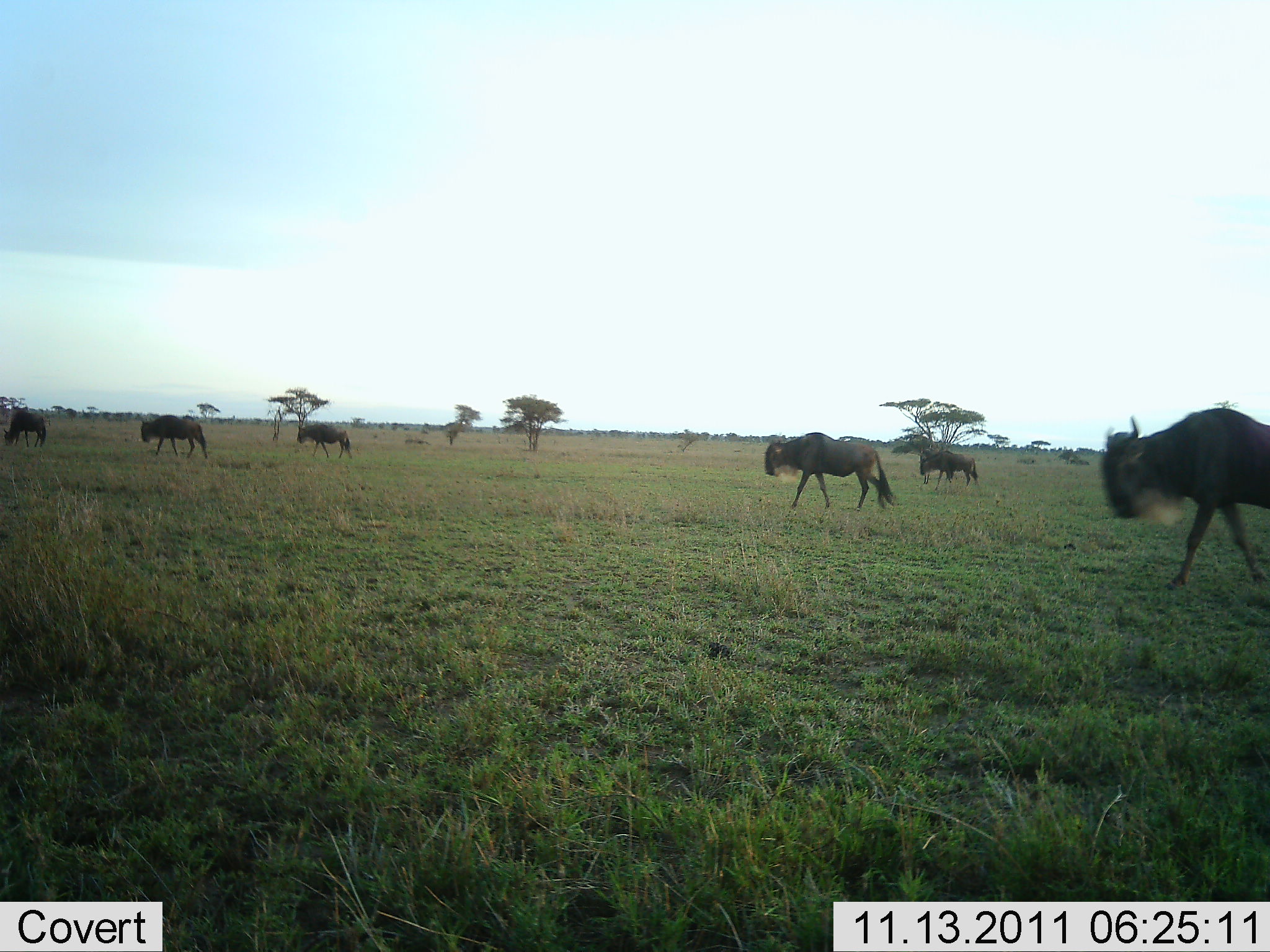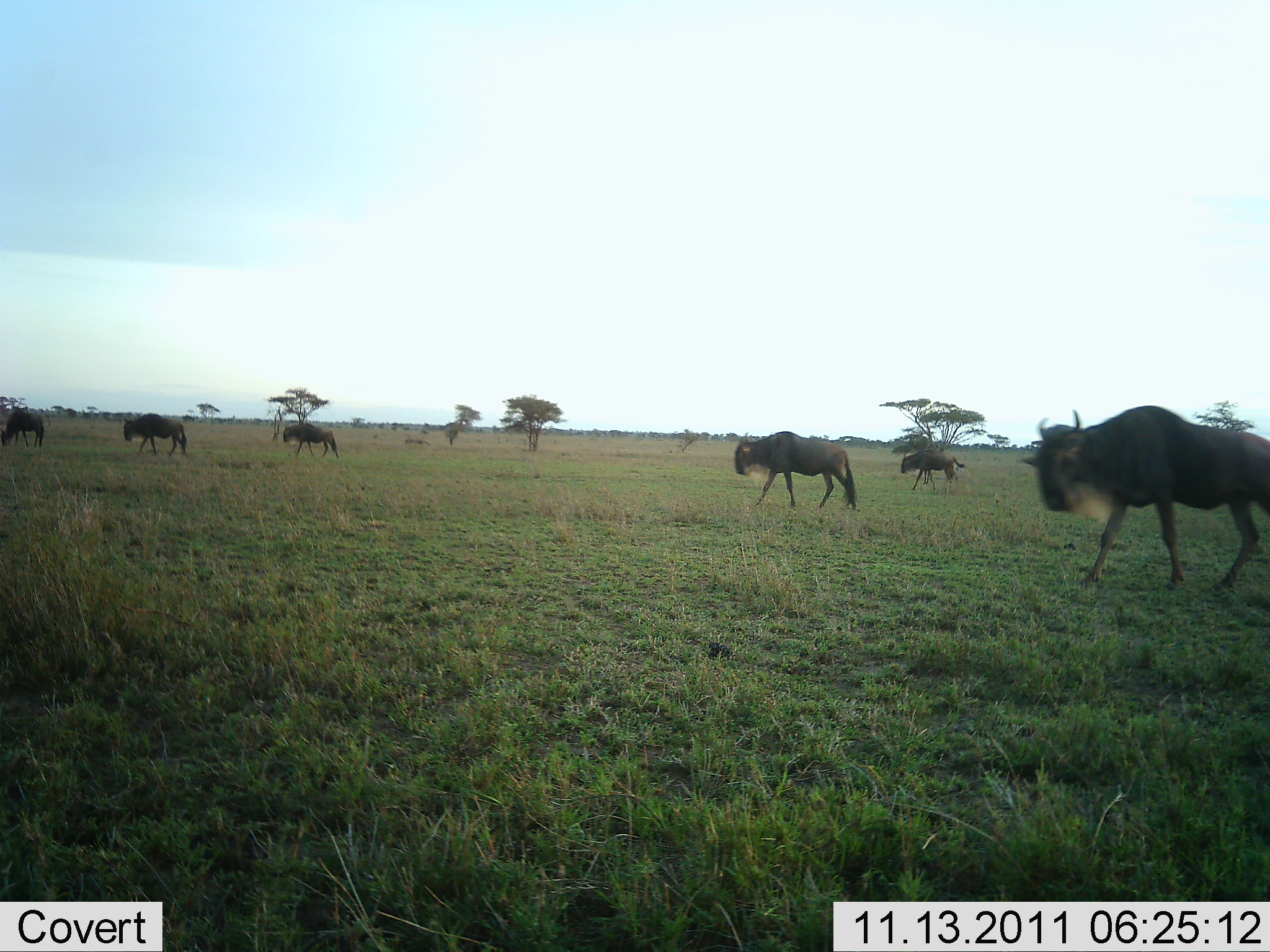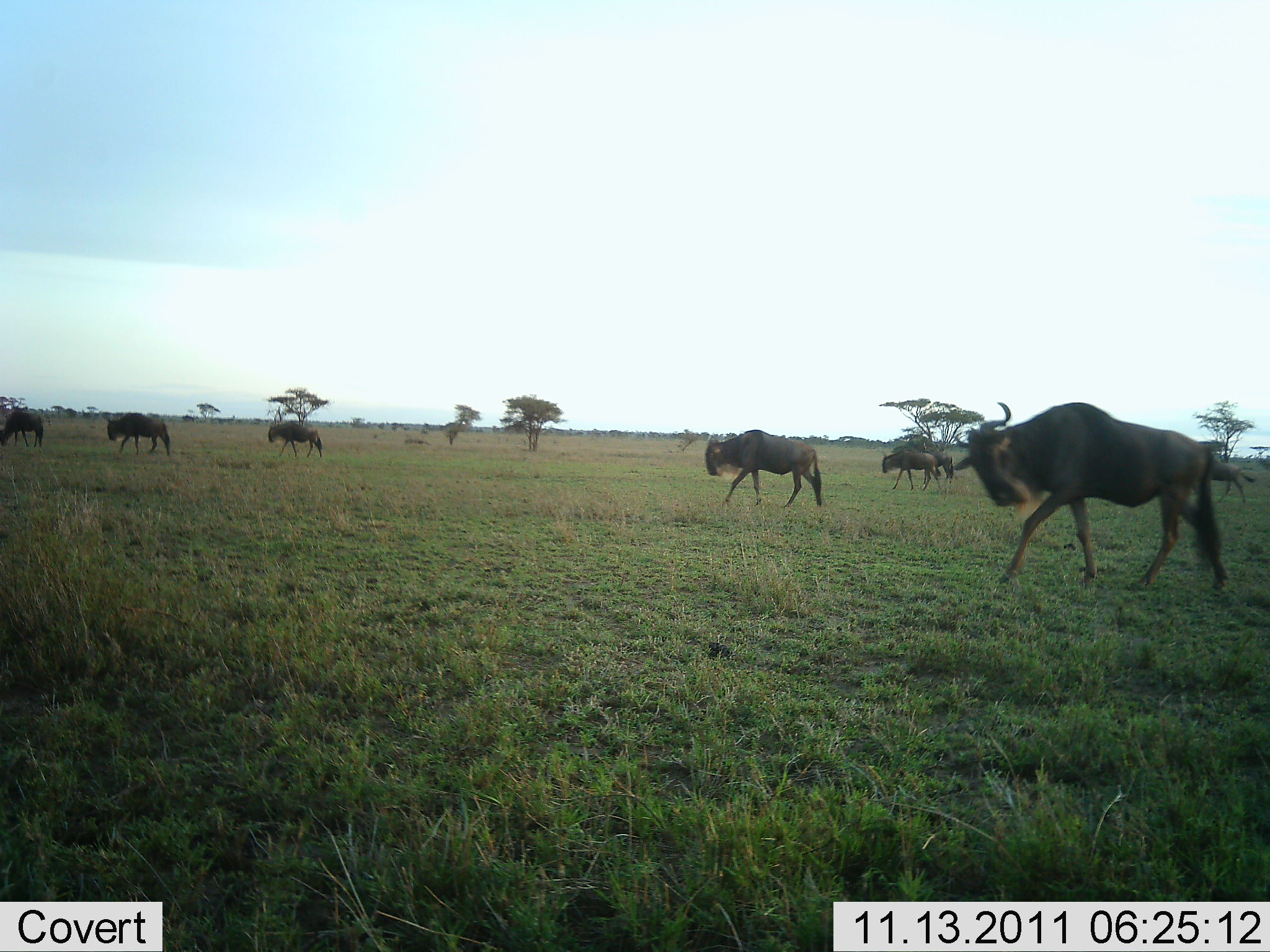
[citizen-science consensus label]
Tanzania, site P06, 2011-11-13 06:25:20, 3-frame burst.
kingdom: Animalia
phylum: Chordata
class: Mammalia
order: Artiodactyla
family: Bovidae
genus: Connochaetes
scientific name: Connochaetes taurinus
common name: blue wildebeest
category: wildebeest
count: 6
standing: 13%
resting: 0%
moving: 93%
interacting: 0%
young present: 0%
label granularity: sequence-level